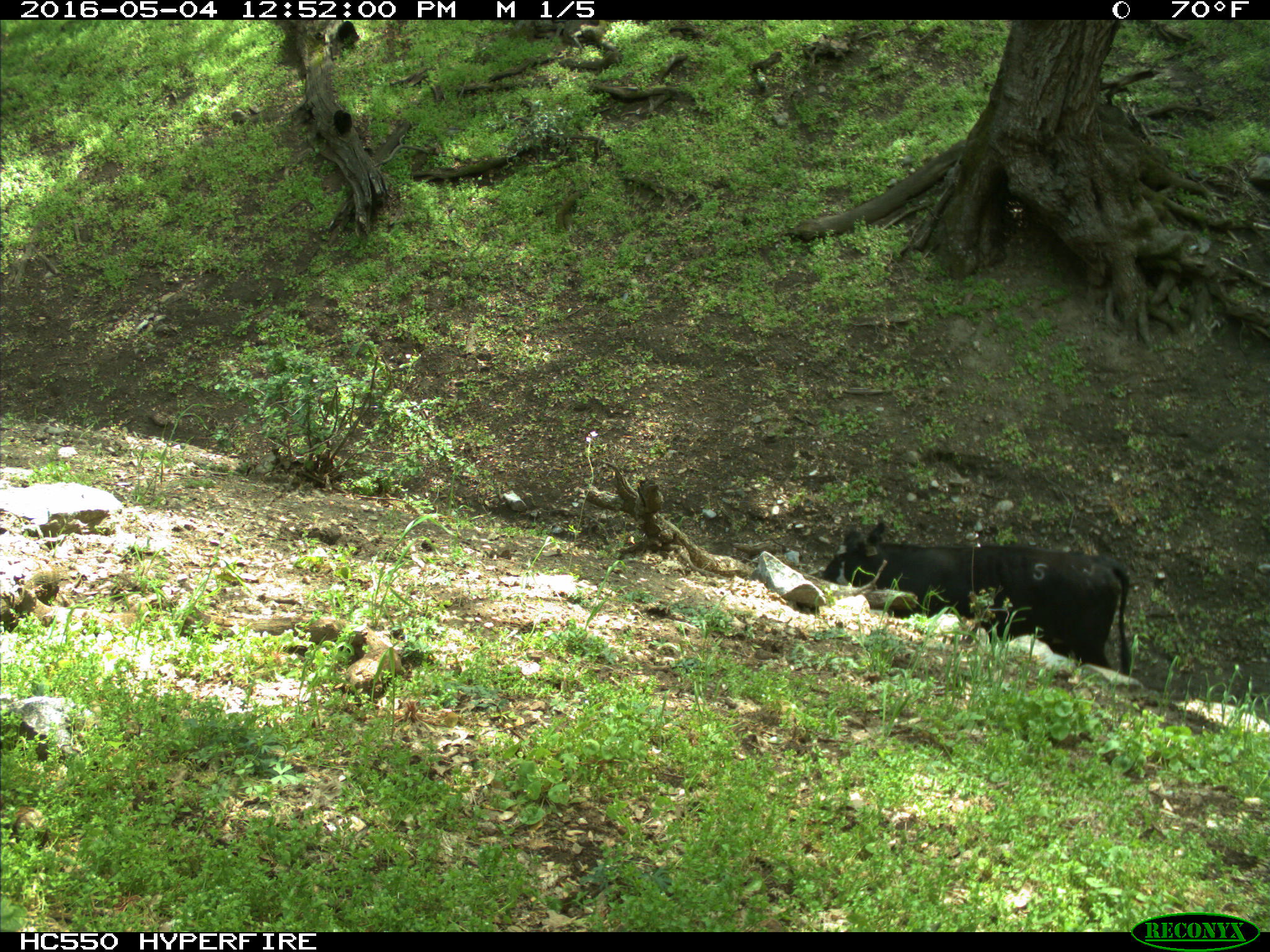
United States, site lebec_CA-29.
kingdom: Animalia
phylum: Chordata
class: Mammalia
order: Artiodactyla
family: Bovidae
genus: Bos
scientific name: Bos taurus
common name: domestic cow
Bos taurus (domestic cow).